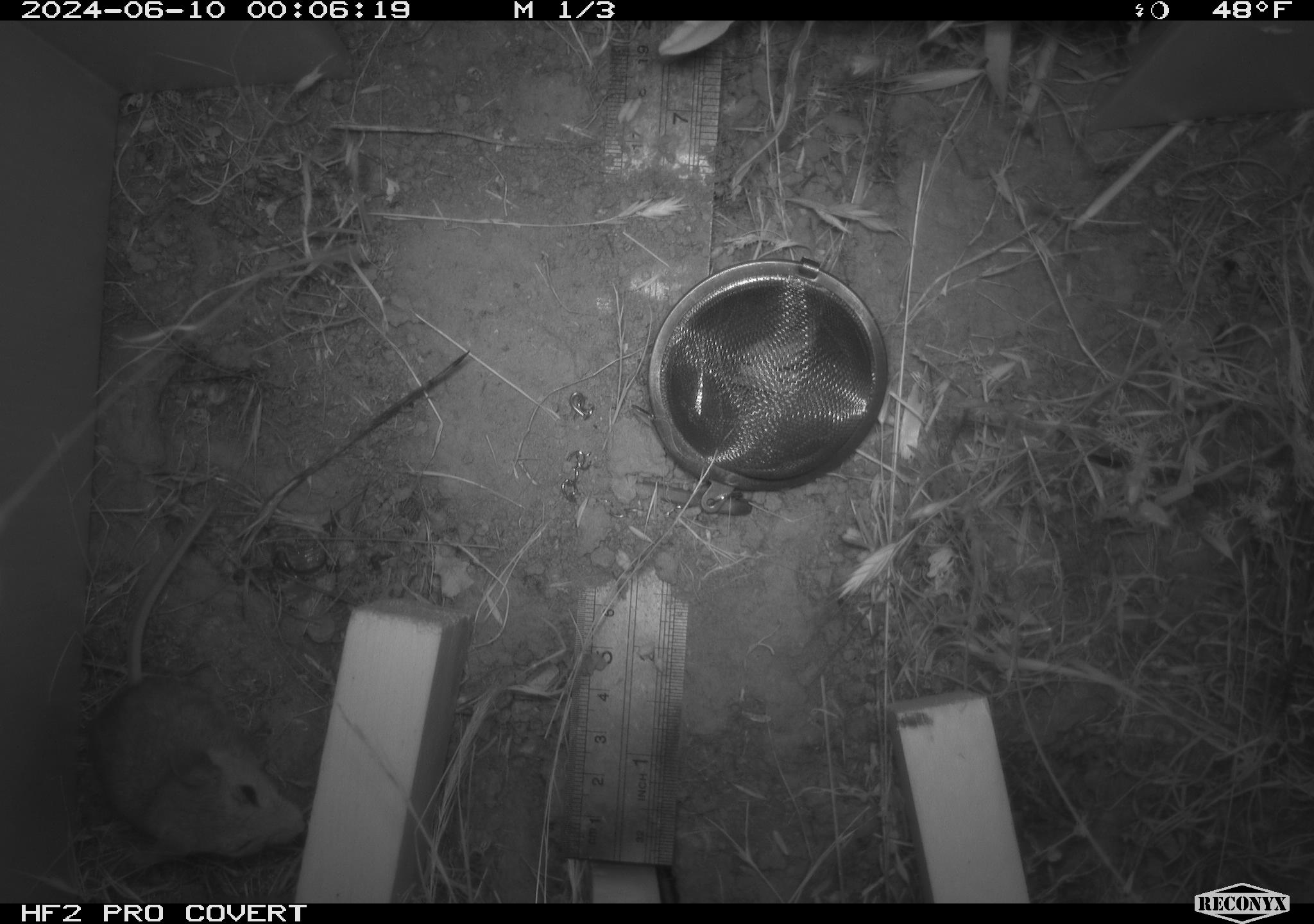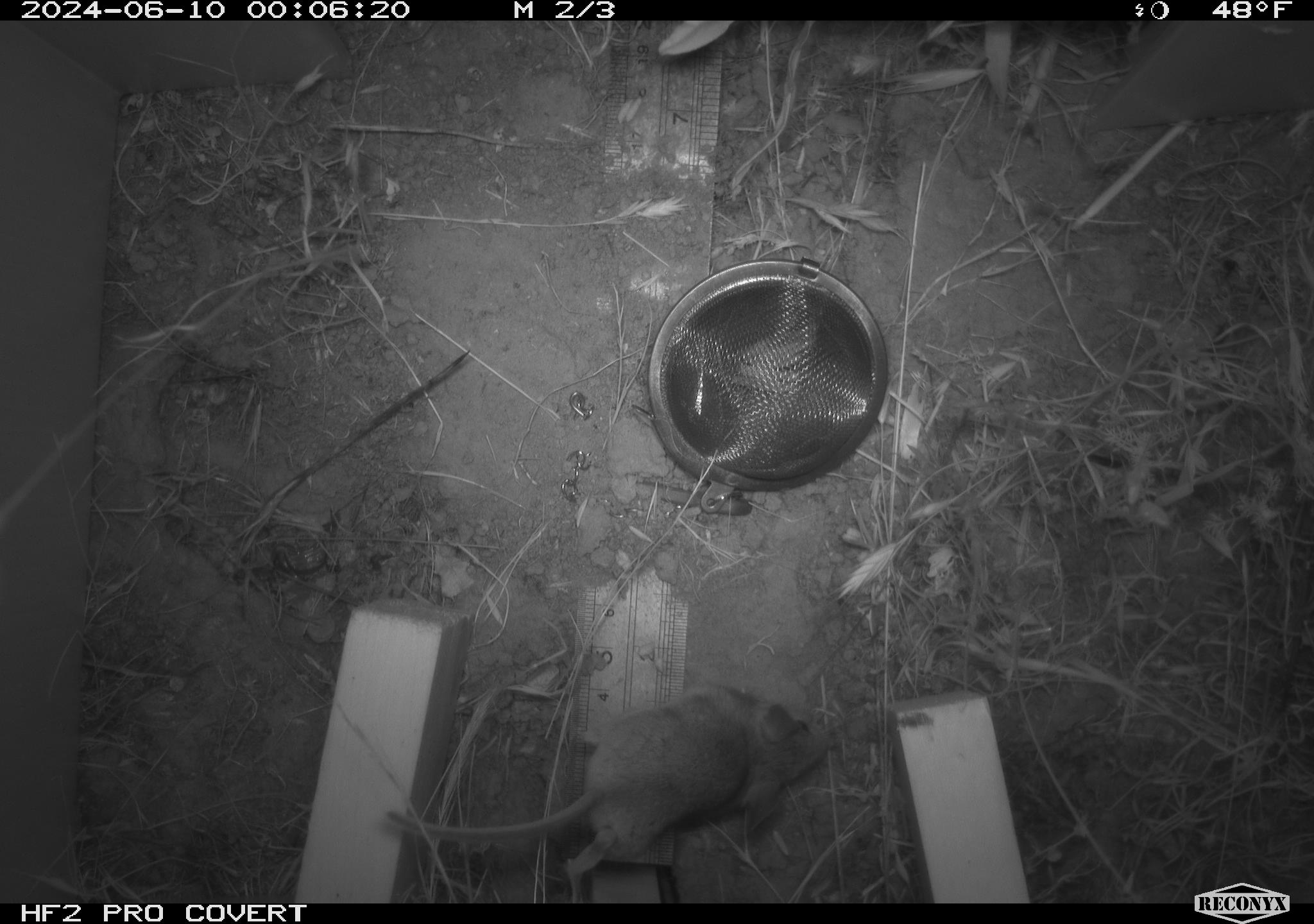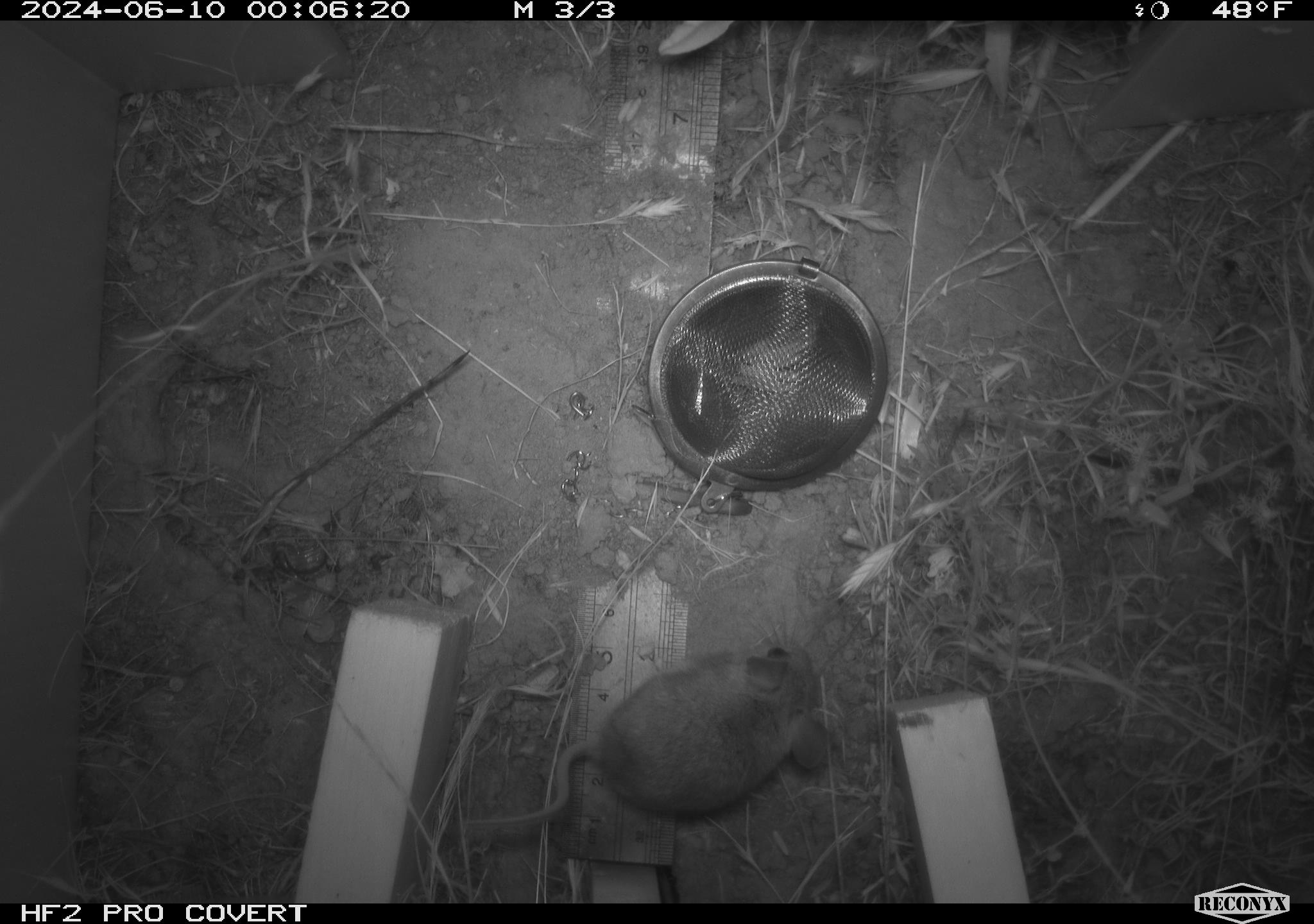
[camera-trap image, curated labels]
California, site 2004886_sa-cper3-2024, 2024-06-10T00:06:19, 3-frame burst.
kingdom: Animalia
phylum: Chordata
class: Mammalia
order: Rodentia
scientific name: Rodentia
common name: rodent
Rodent (Rodentia).